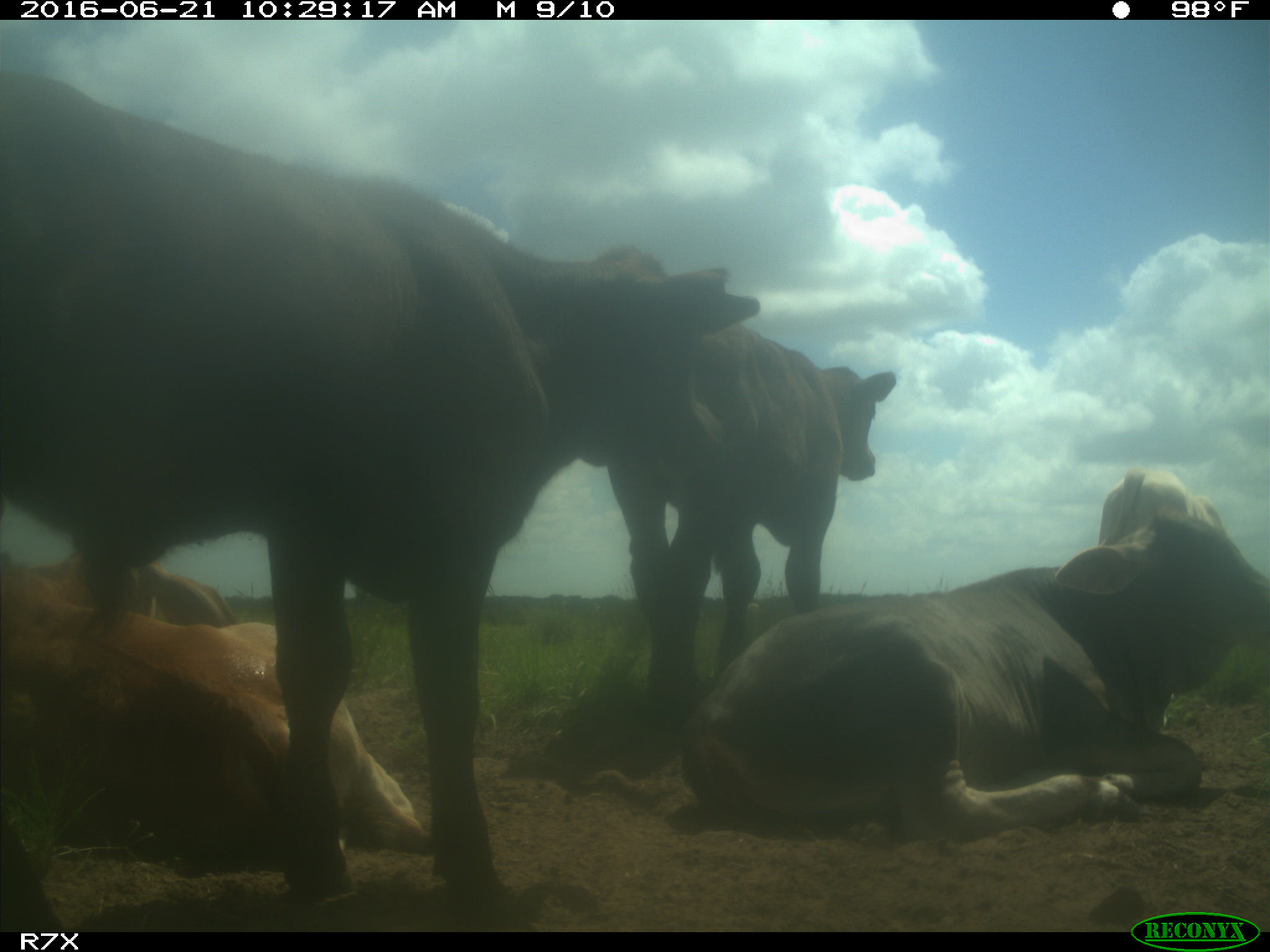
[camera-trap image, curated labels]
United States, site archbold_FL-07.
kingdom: Animalia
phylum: Chordata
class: Mammalia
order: Artiodactyla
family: Bovidae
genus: Bos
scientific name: Bos taurus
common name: domestic cow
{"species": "Bos taurus (domestic cow)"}